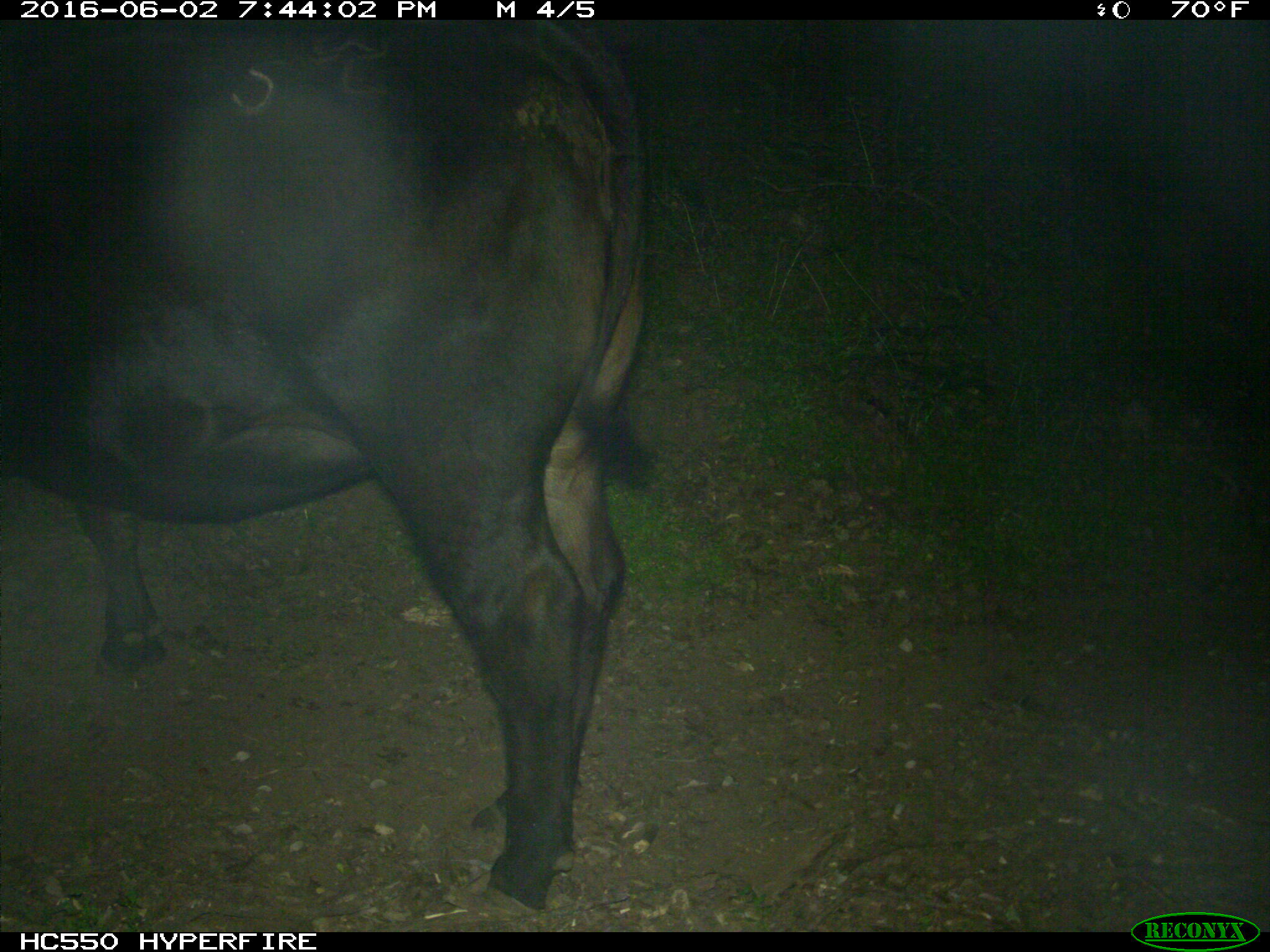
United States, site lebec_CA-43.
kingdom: Animalia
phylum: Chordata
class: Mammalia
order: Artiodactyla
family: Bovidae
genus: Bos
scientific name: Bos taurus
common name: domestic cow